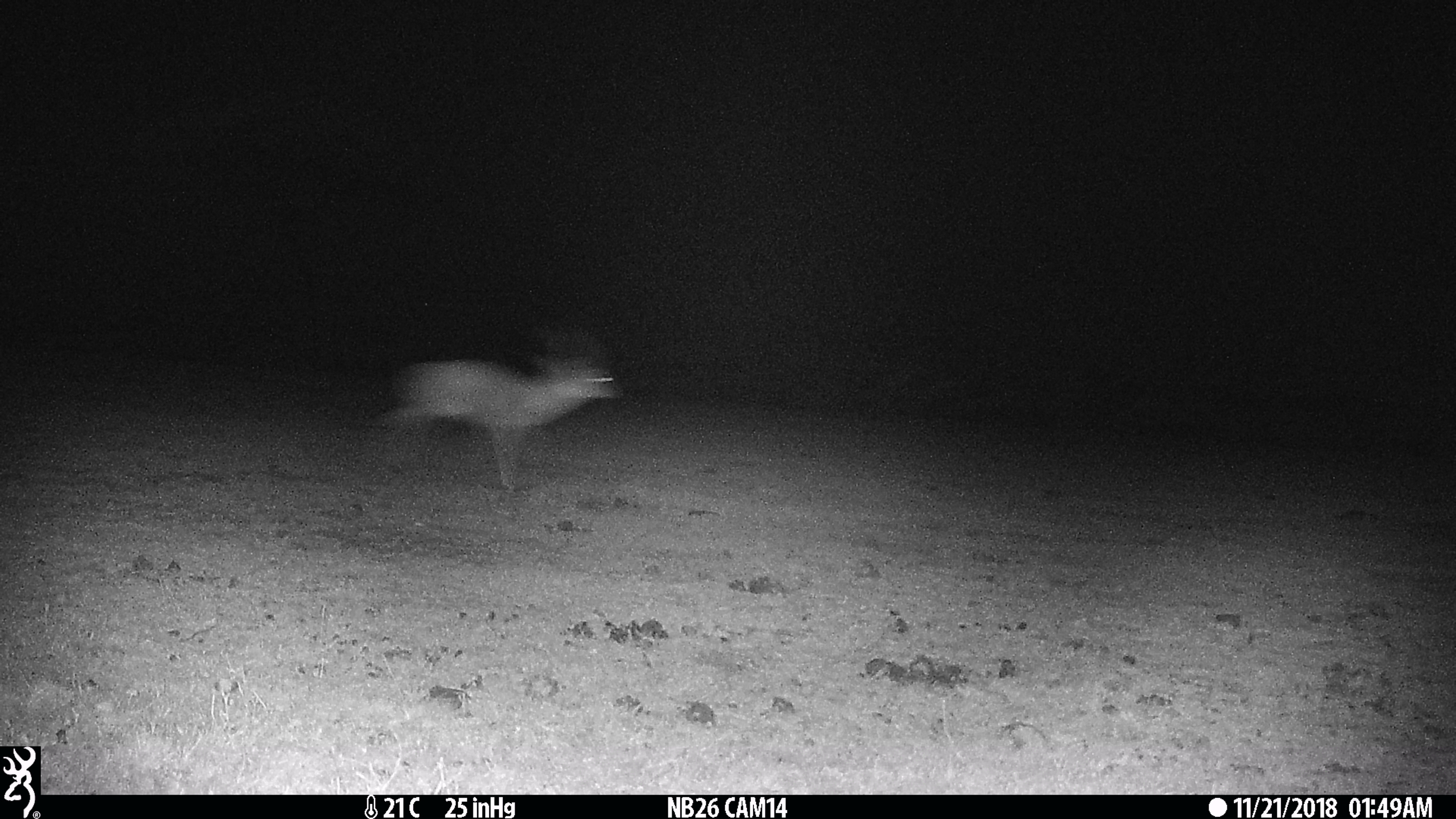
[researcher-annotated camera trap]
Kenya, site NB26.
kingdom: Animalia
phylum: Chordata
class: Mammalia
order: Artiodactyla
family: Bovidae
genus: Eudorcas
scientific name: Eudorcas thomsonii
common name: thomon's gazelle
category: gazelle thomsons